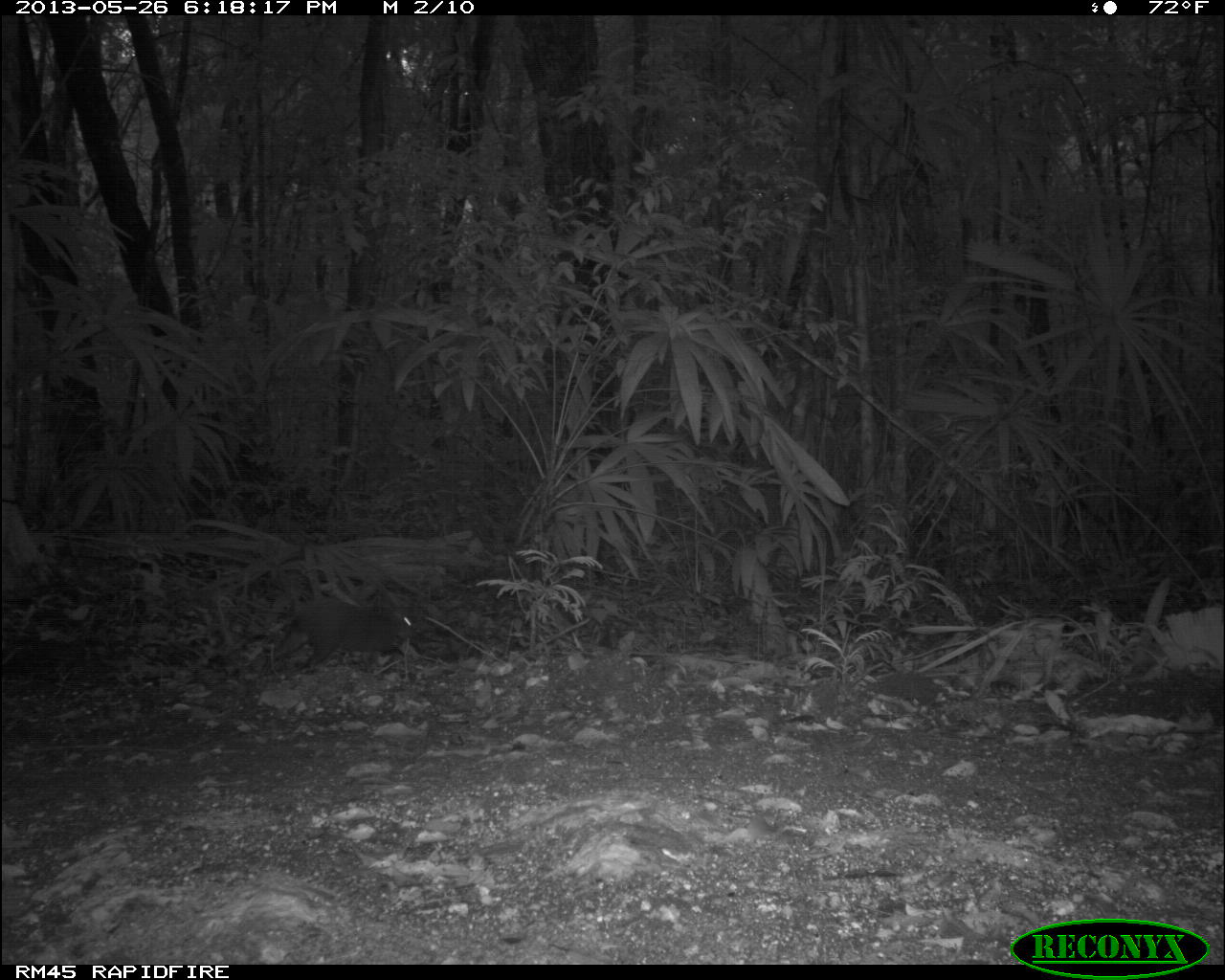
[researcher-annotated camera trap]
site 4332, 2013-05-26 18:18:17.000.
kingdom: Animalia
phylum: Chordata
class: Mammalia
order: Rodentia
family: Dasyproctidae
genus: Dasyprocta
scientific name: Dasyprocta punctata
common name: central american agouti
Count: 1.